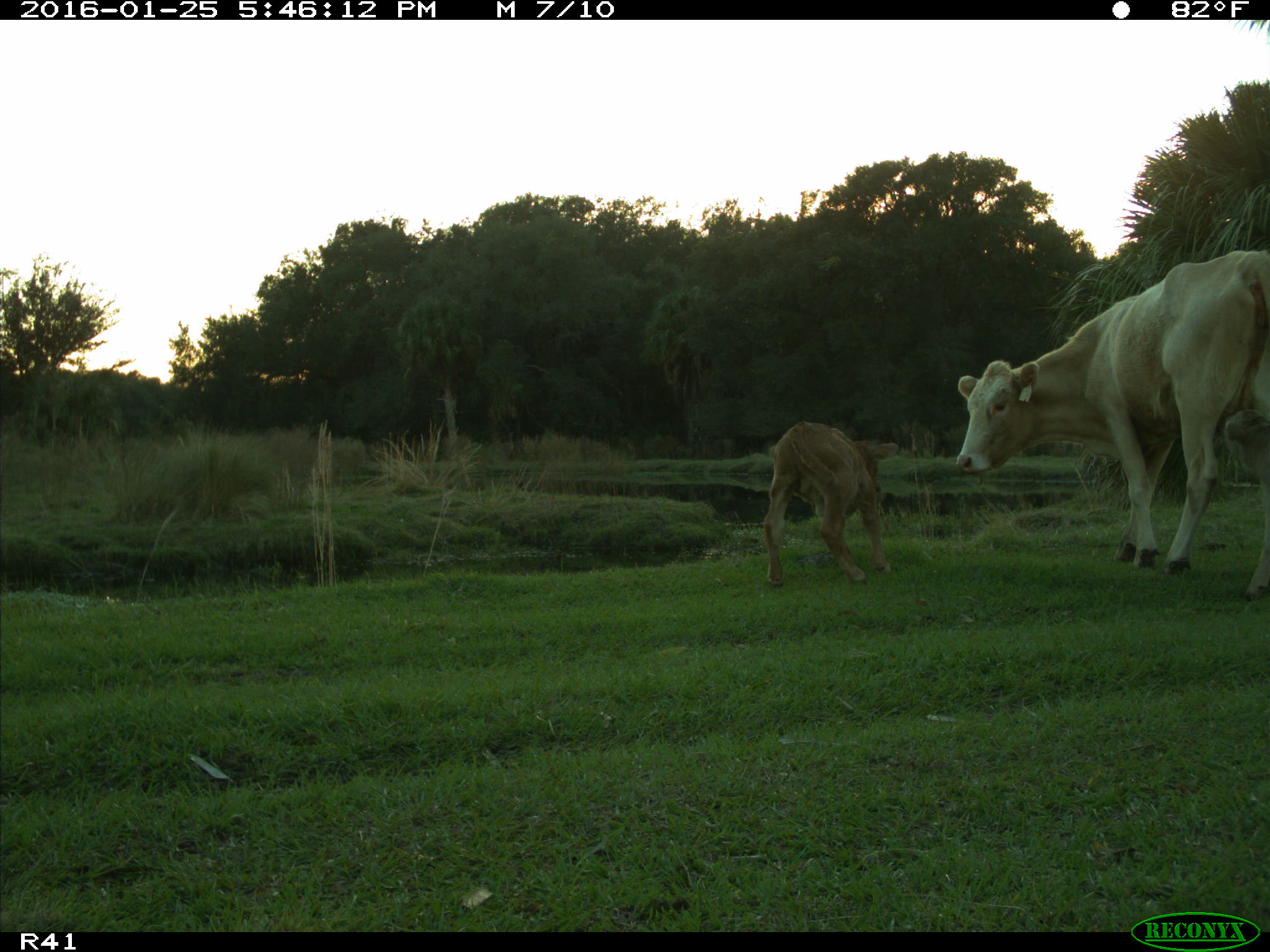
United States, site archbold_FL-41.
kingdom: Animalia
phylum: Chordata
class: Mammalia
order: Artiodactyla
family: Bovidae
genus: Bos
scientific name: Bos taurus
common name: domestic cow